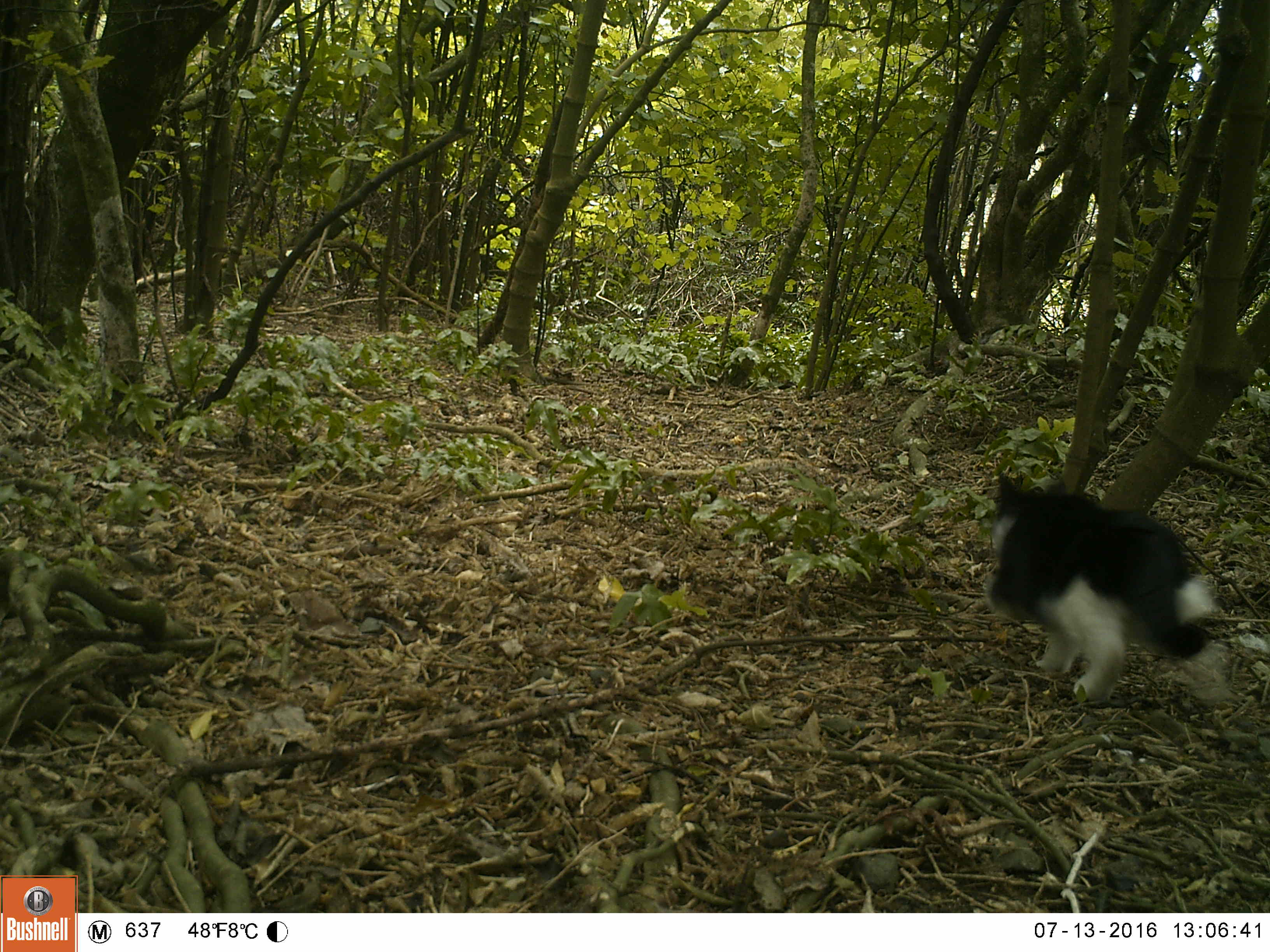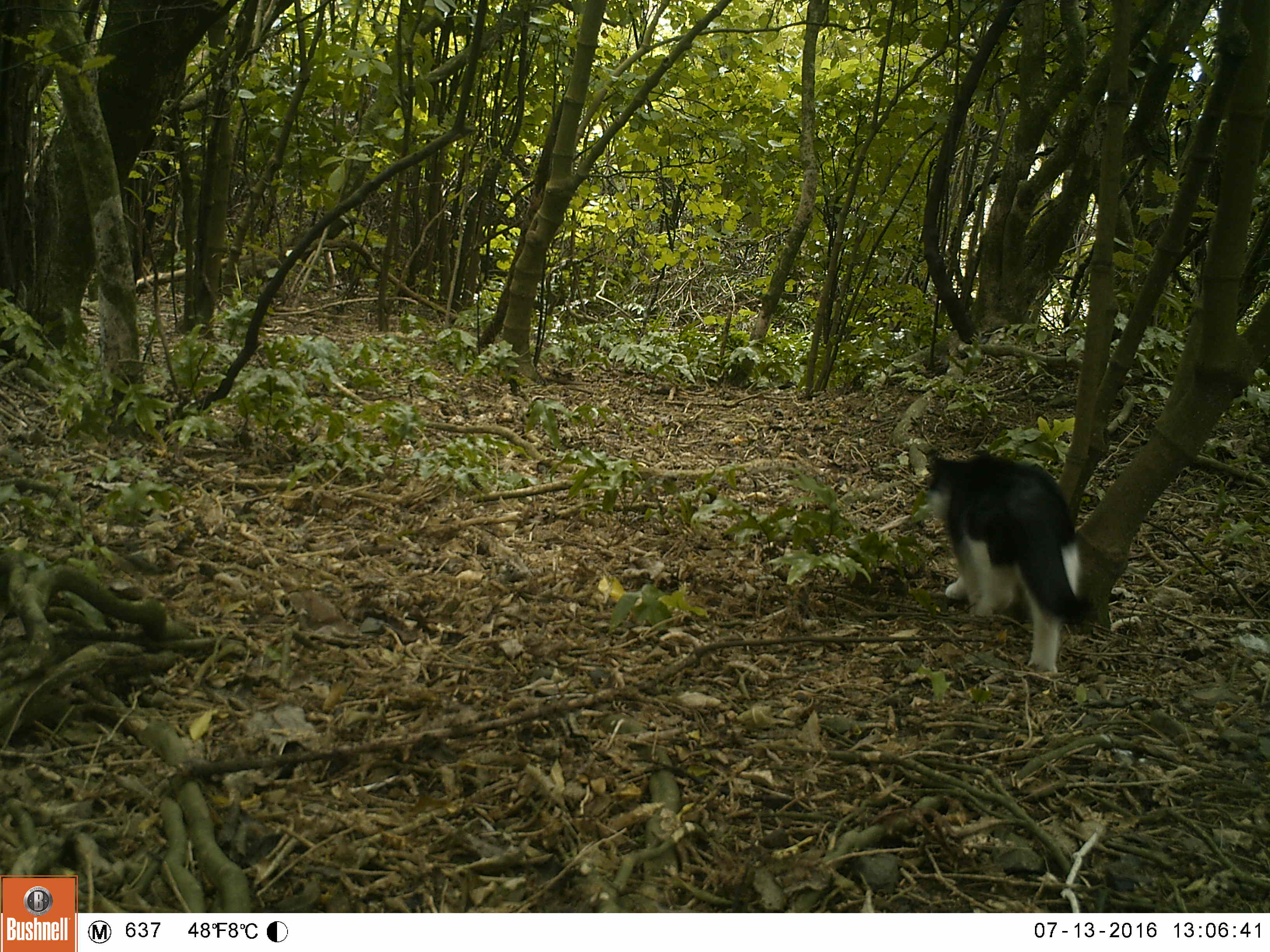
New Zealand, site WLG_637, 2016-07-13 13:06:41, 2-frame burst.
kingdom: Animalia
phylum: Chordata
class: Mammalia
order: Carnivora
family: Felidae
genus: Felis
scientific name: Felis catus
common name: domestic cat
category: cat